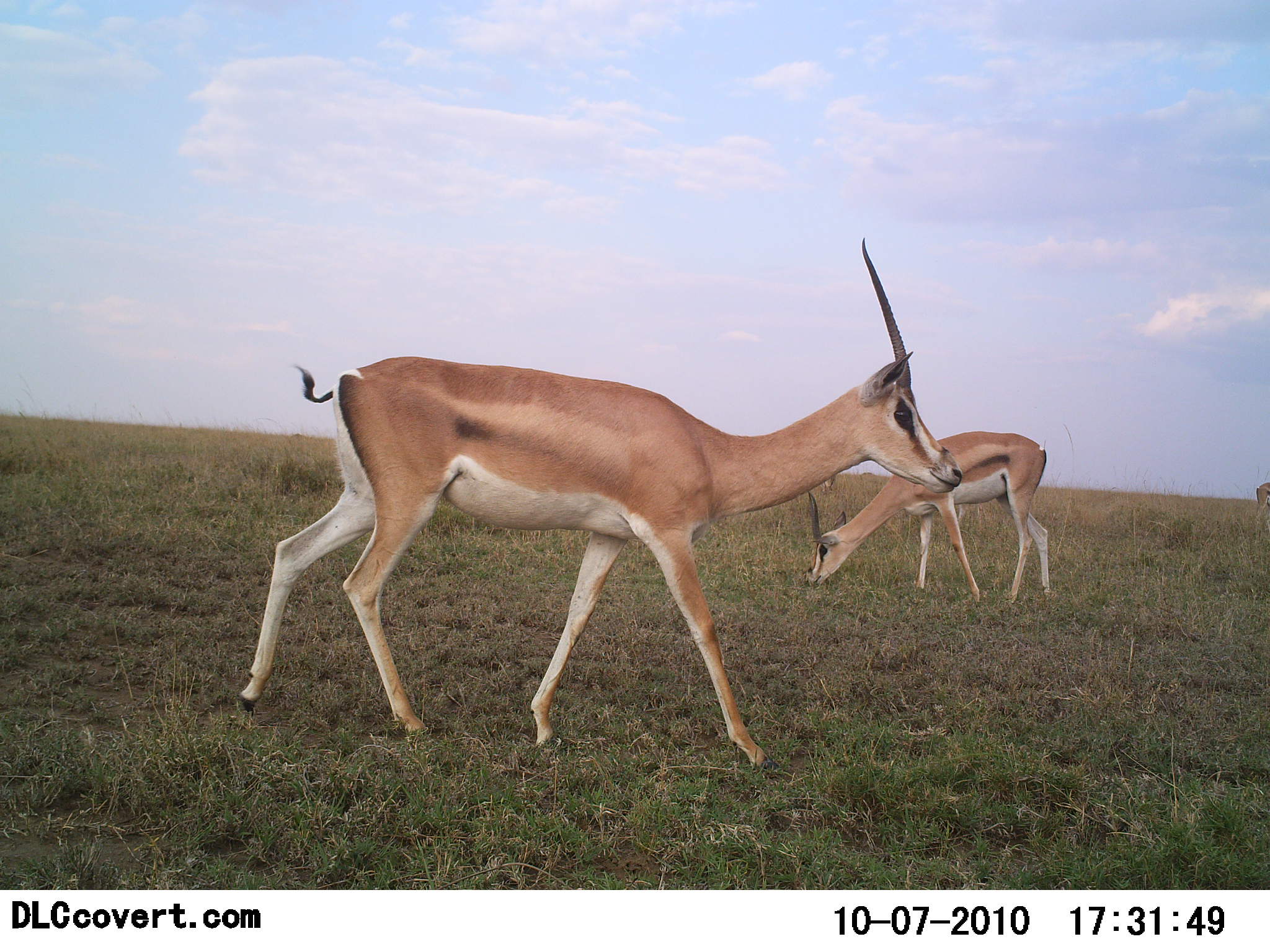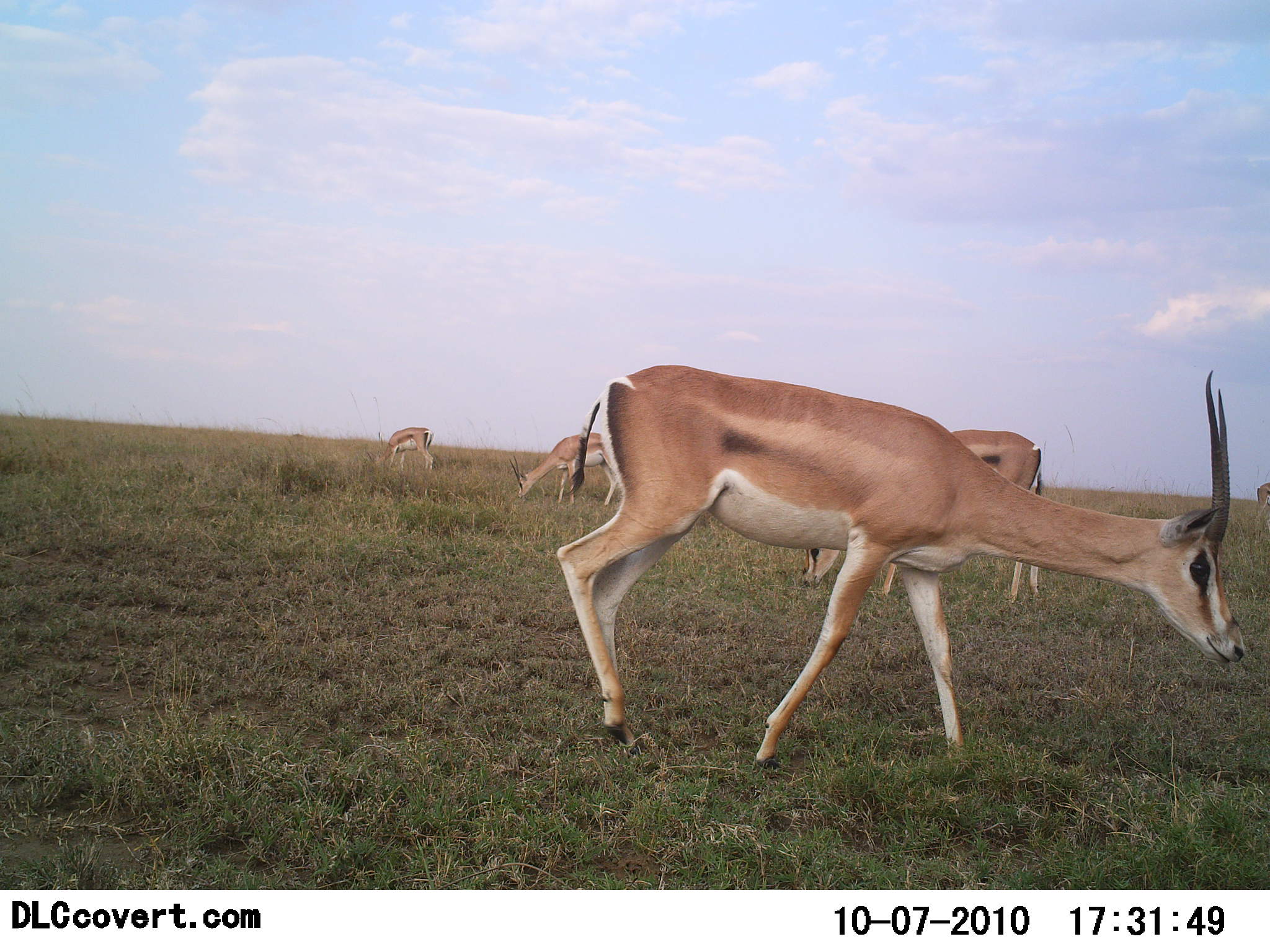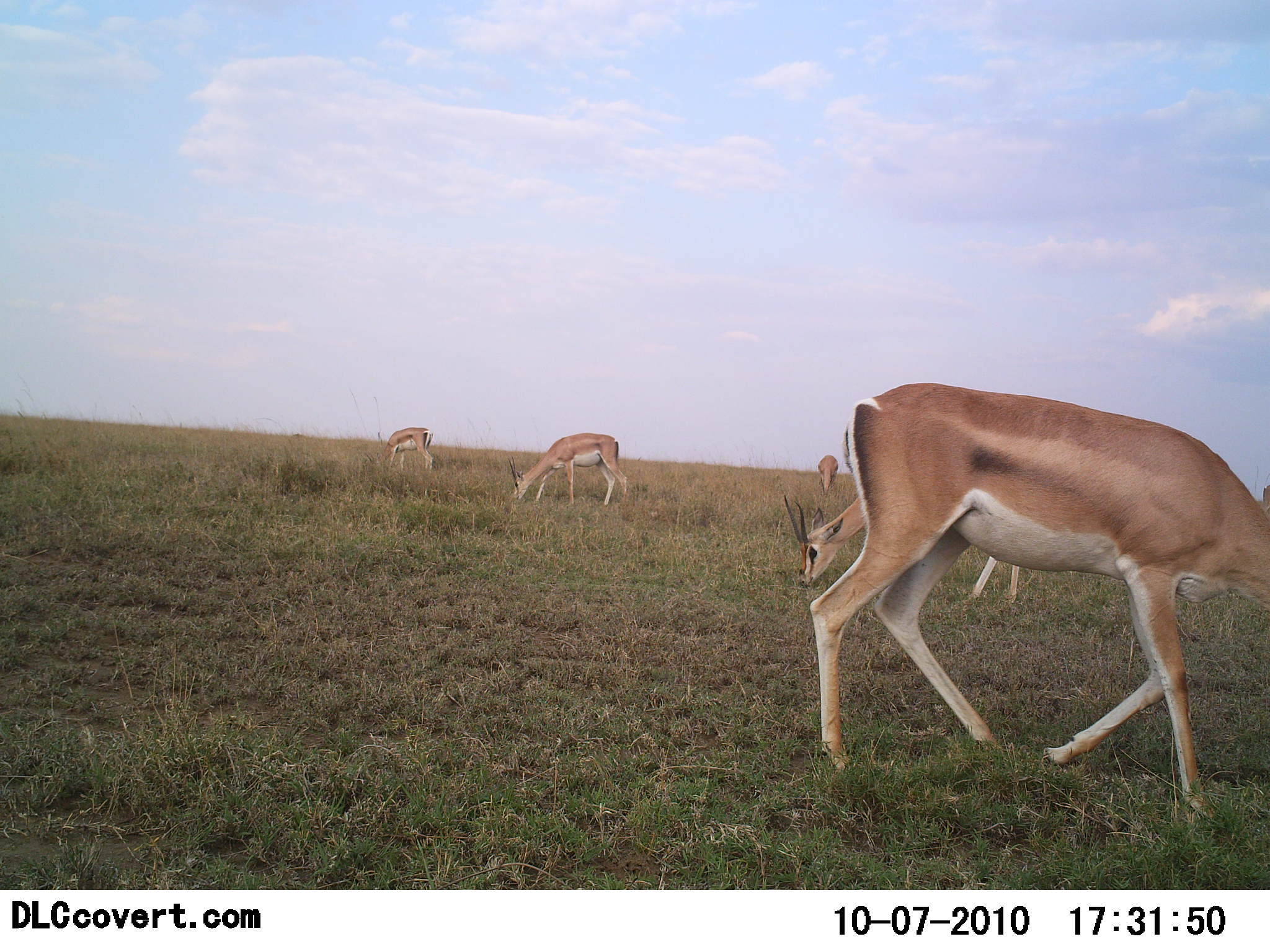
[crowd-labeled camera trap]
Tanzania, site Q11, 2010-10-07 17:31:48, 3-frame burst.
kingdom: Animalia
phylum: Chordata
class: Mammalia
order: Artiodactyla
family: Bovidae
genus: Nanger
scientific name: Nanger granti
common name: grant's gazelle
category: gazellegrants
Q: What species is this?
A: Gazellegrants (grant's gazelle) (Nanger granti).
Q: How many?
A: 4.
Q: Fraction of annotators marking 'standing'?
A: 38%.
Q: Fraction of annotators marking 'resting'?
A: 0%.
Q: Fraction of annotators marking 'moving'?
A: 54%.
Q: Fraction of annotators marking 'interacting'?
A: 0%.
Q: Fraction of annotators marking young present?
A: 0%.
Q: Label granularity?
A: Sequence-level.